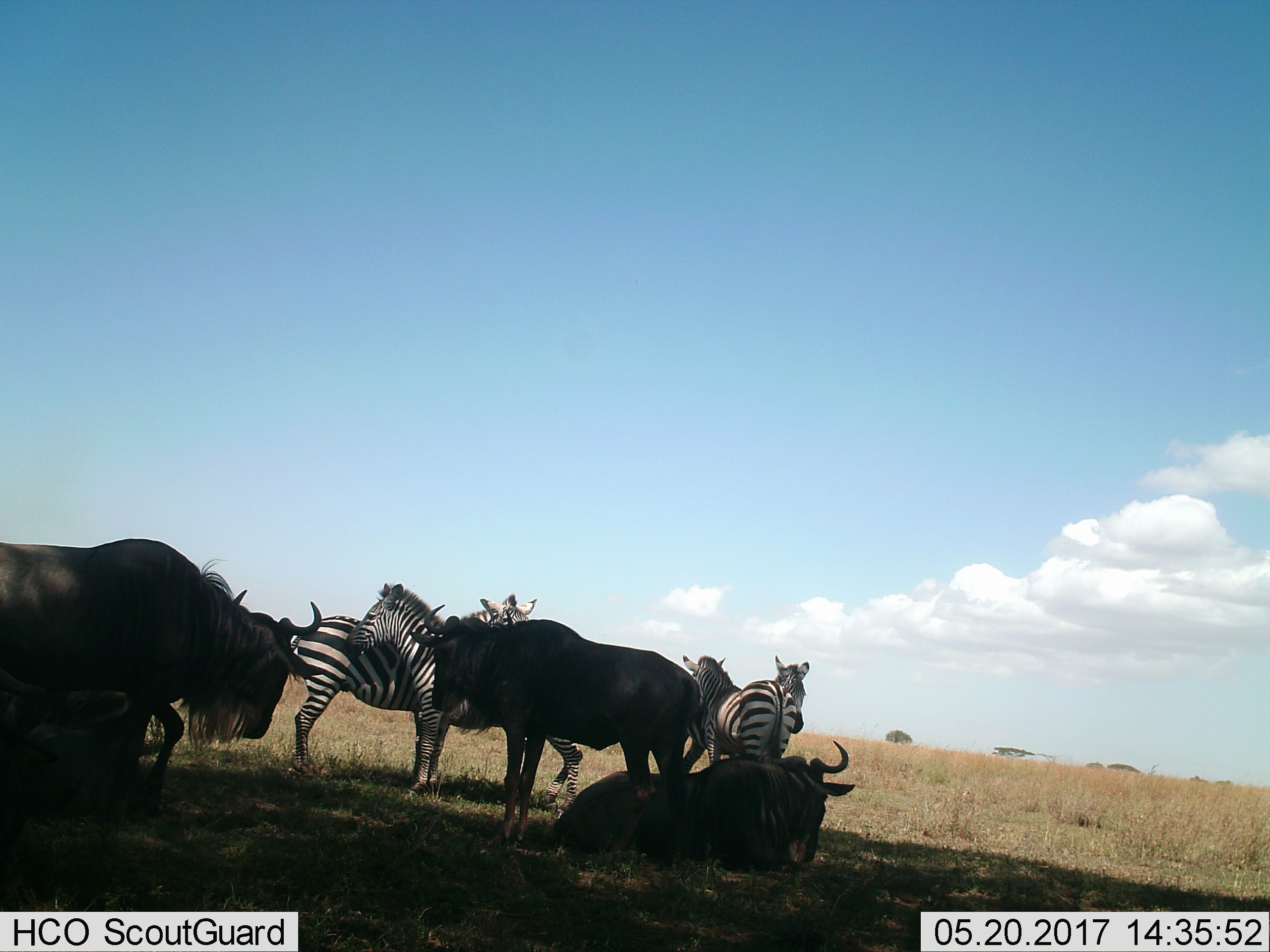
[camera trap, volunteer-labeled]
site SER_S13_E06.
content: unidentified animal